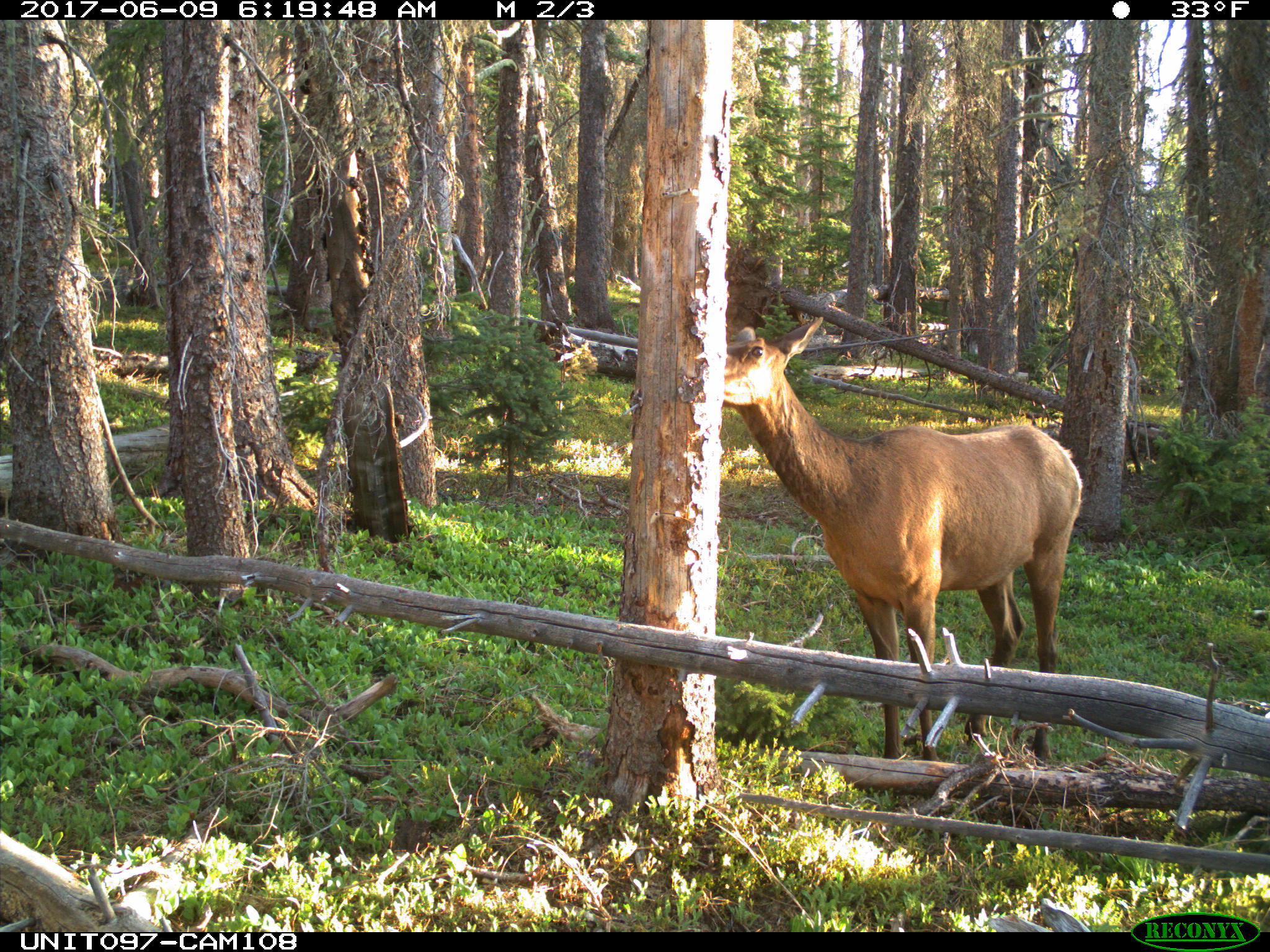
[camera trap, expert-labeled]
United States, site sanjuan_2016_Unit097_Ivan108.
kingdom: Animalia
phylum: Chordata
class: Mammalia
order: Artiodactyla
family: Cervidae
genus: Cervus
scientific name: Cervus elaphus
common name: red deer